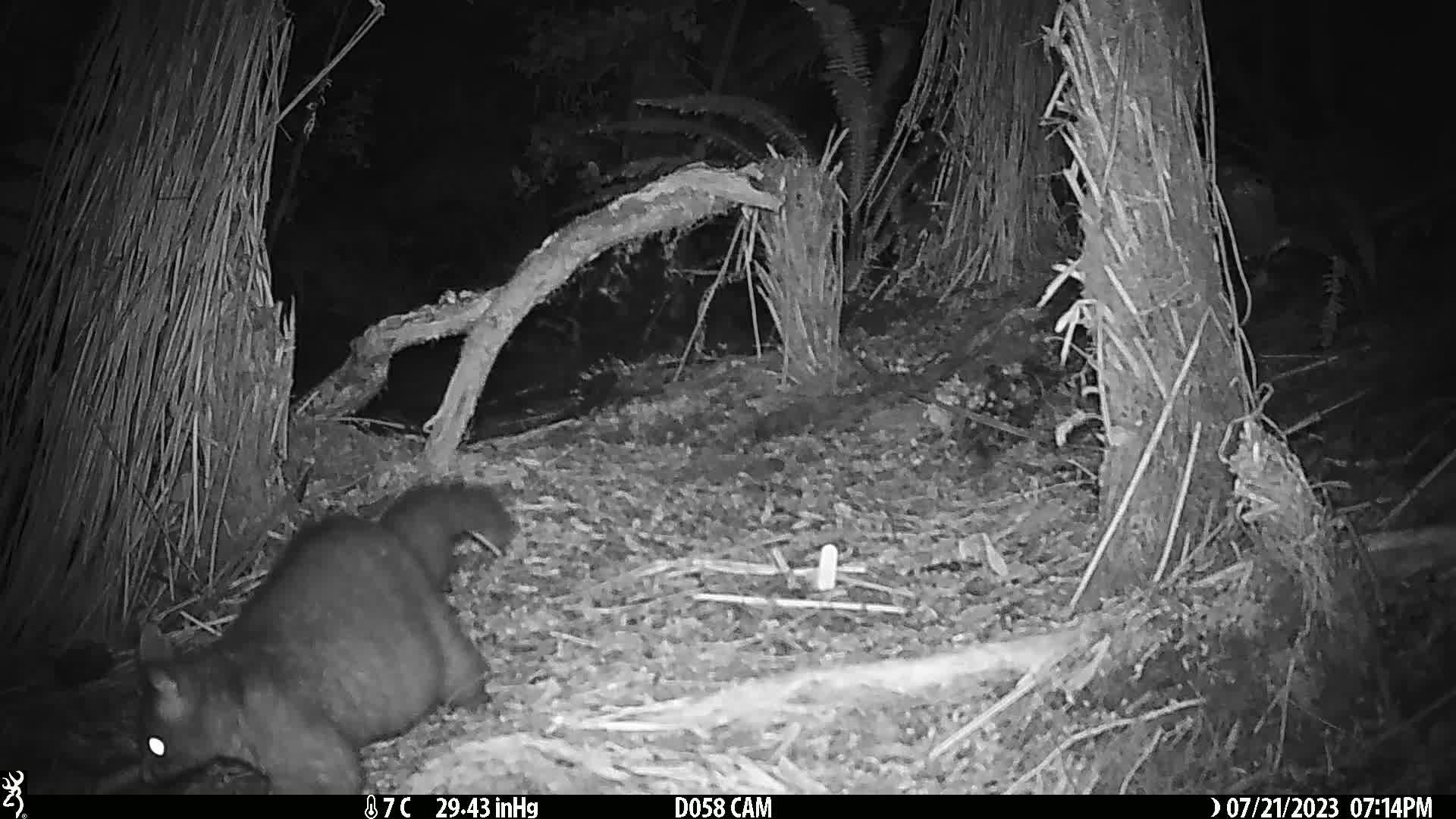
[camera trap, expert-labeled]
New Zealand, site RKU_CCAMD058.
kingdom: Animalia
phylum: Chordata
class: Mammalia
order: Diprotodontia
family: Phalangeridae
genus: Trichosurus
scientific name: Trichosurus vulpecula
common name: common brushtail possum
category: possum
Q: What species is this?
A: Possum (common brushtail possum) (Trichosurus vulpecula).